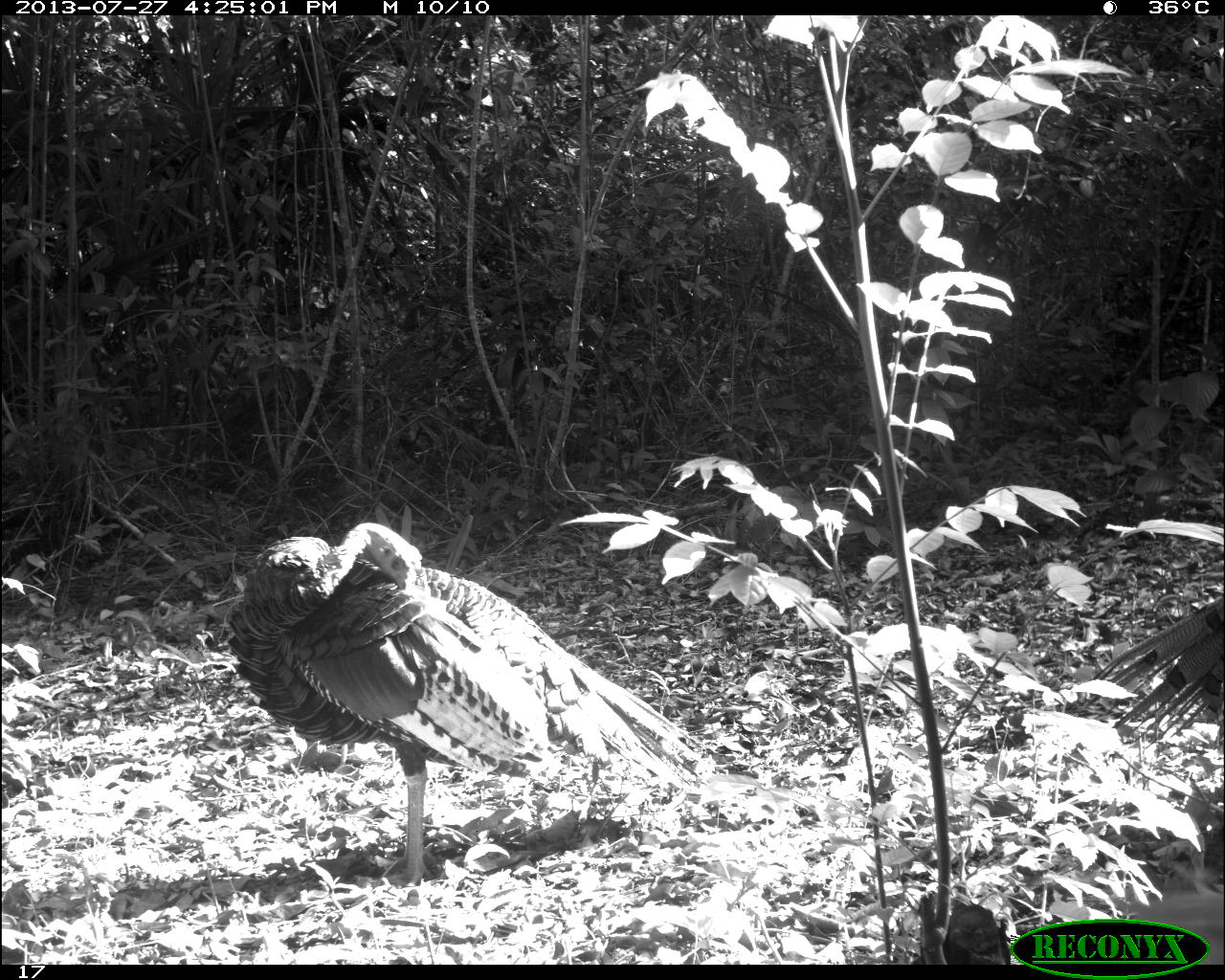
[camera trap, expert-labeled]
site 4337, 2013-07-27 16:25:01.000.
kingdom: Animalia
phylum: Chordata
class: Aves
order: Galliformes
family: Phasianidae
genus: Meleagris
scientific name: Meleagris ocellata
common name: ocellated turkey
Meleagris ocellata (ocellated turkey), count 2, sex male.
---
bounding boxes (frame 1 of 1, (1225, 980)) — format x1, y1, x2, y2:
meleagris ocellata: 229, 520, 707, 886; 1084, 593, 1225, 755